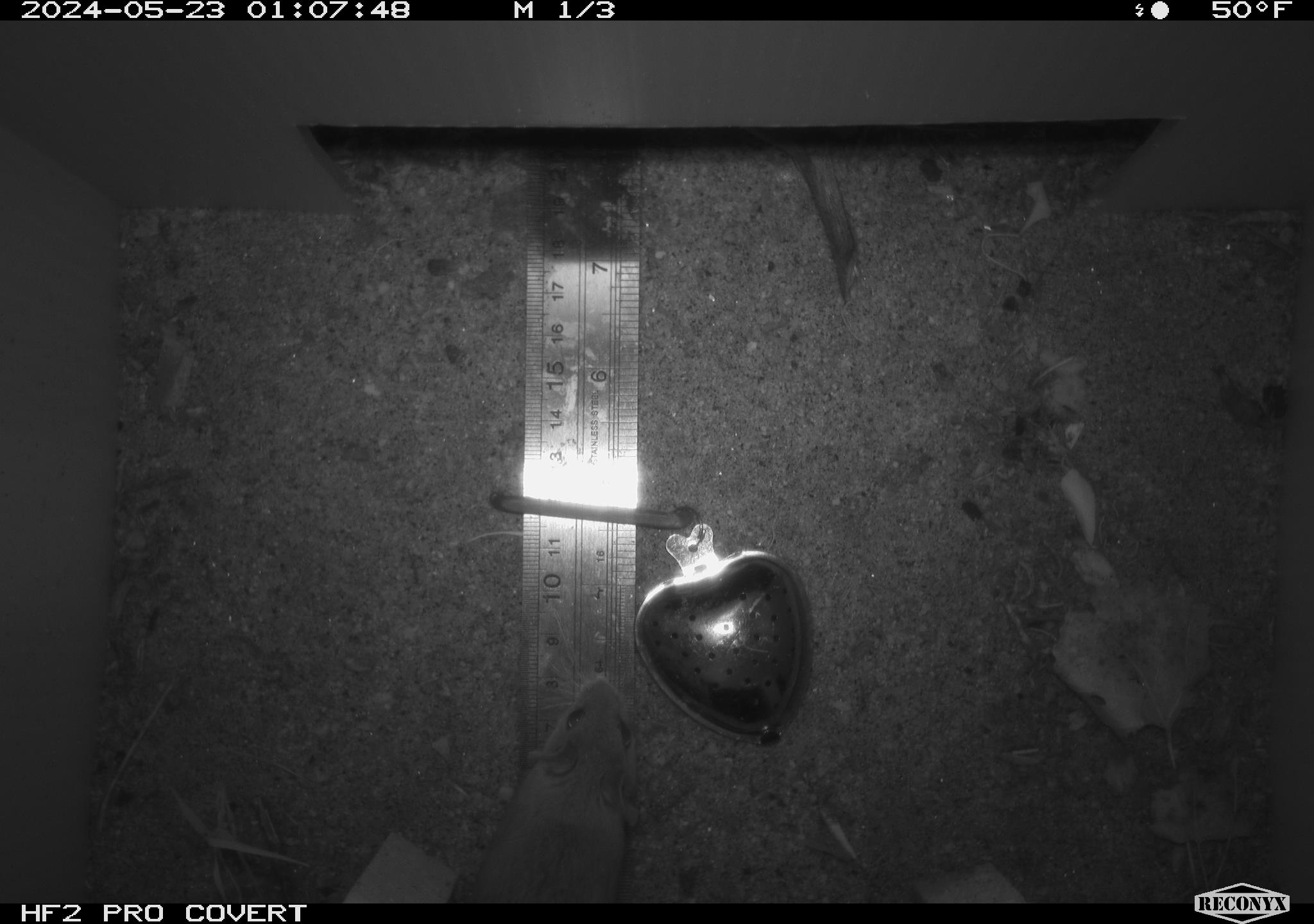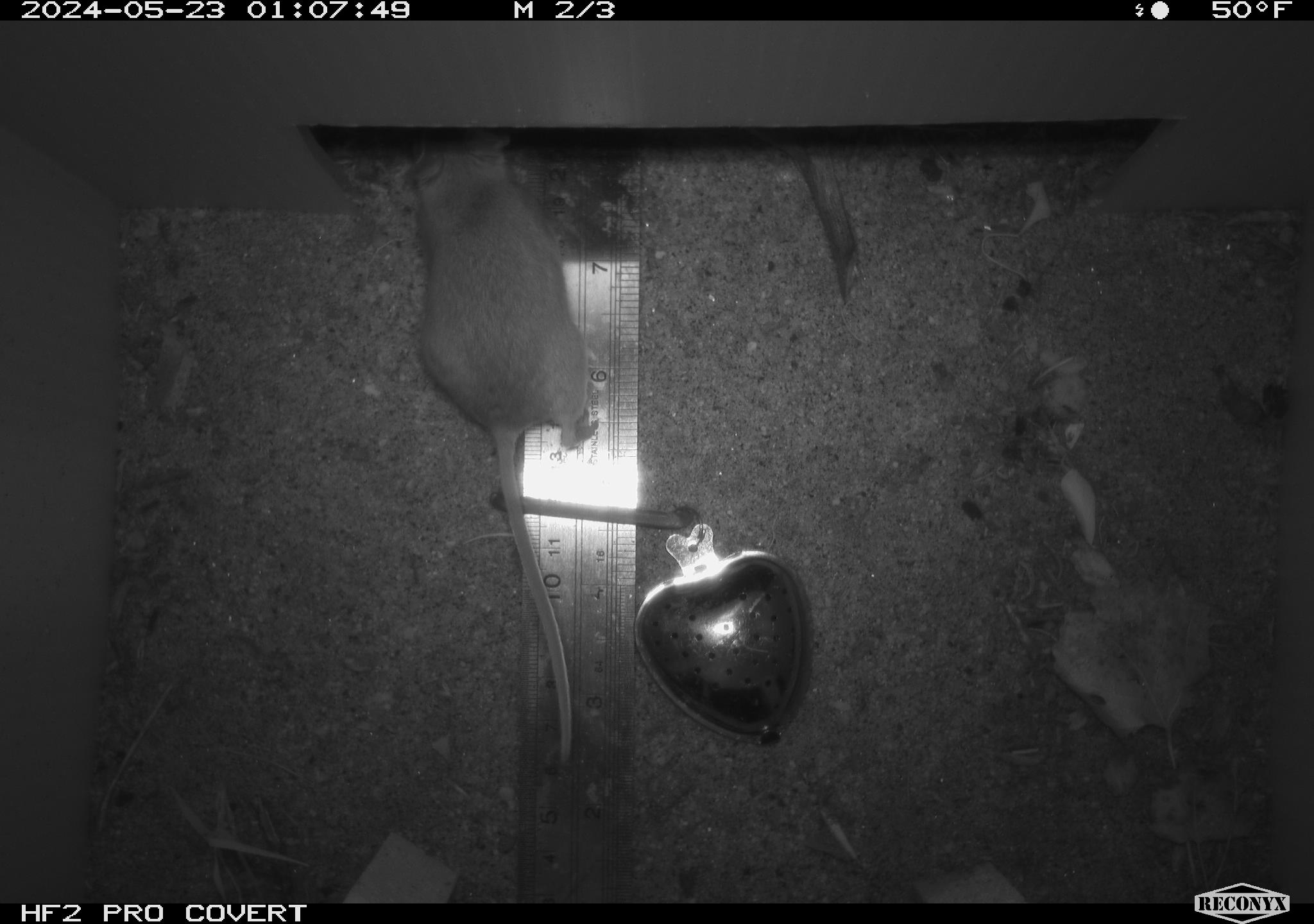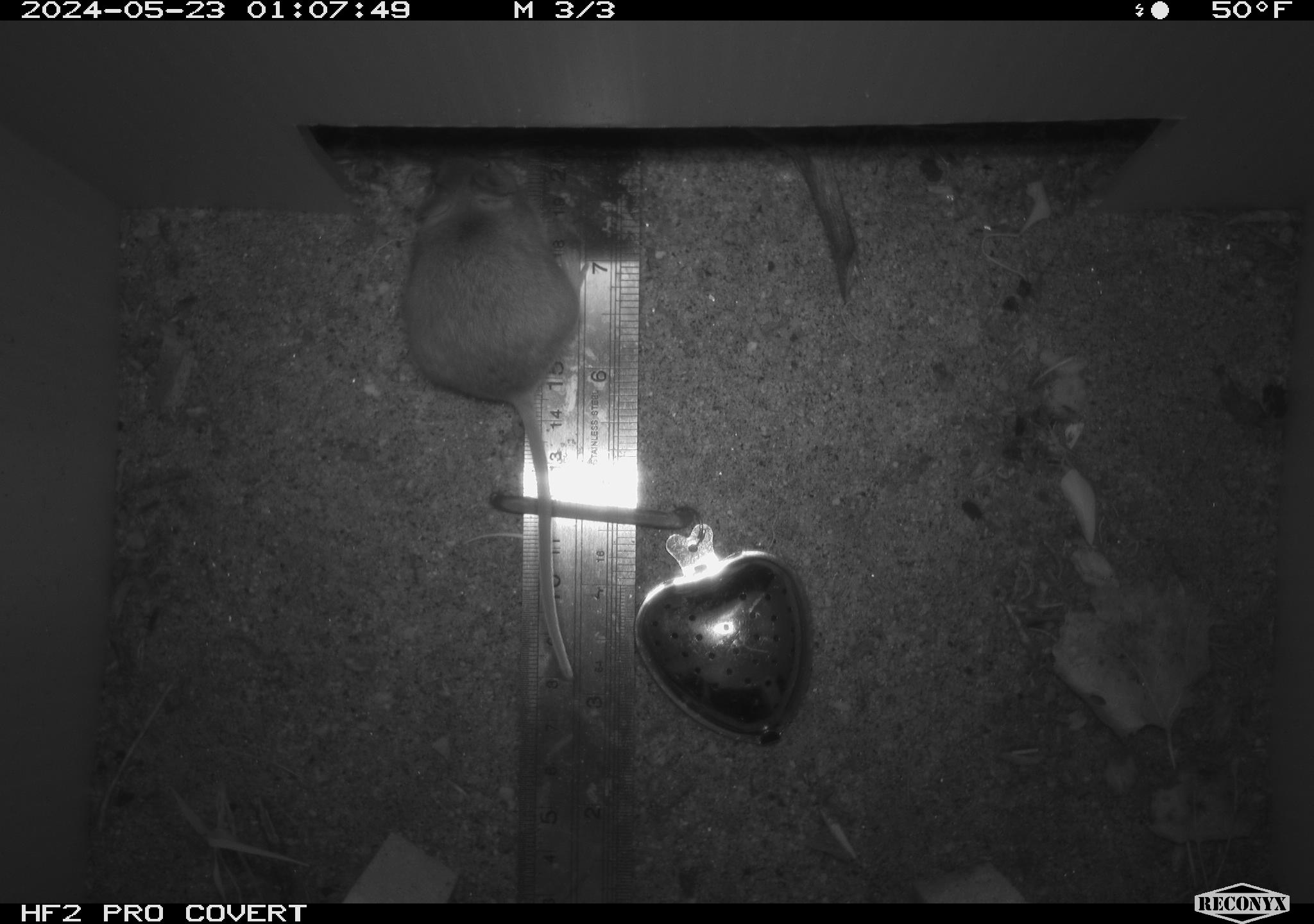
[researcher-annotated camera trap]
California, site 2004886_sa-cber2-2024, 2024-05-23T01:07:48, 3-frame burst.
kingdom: Animalia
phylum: Chordata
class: Mammalia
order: Rodentia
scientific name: Rodentia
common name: mouse species